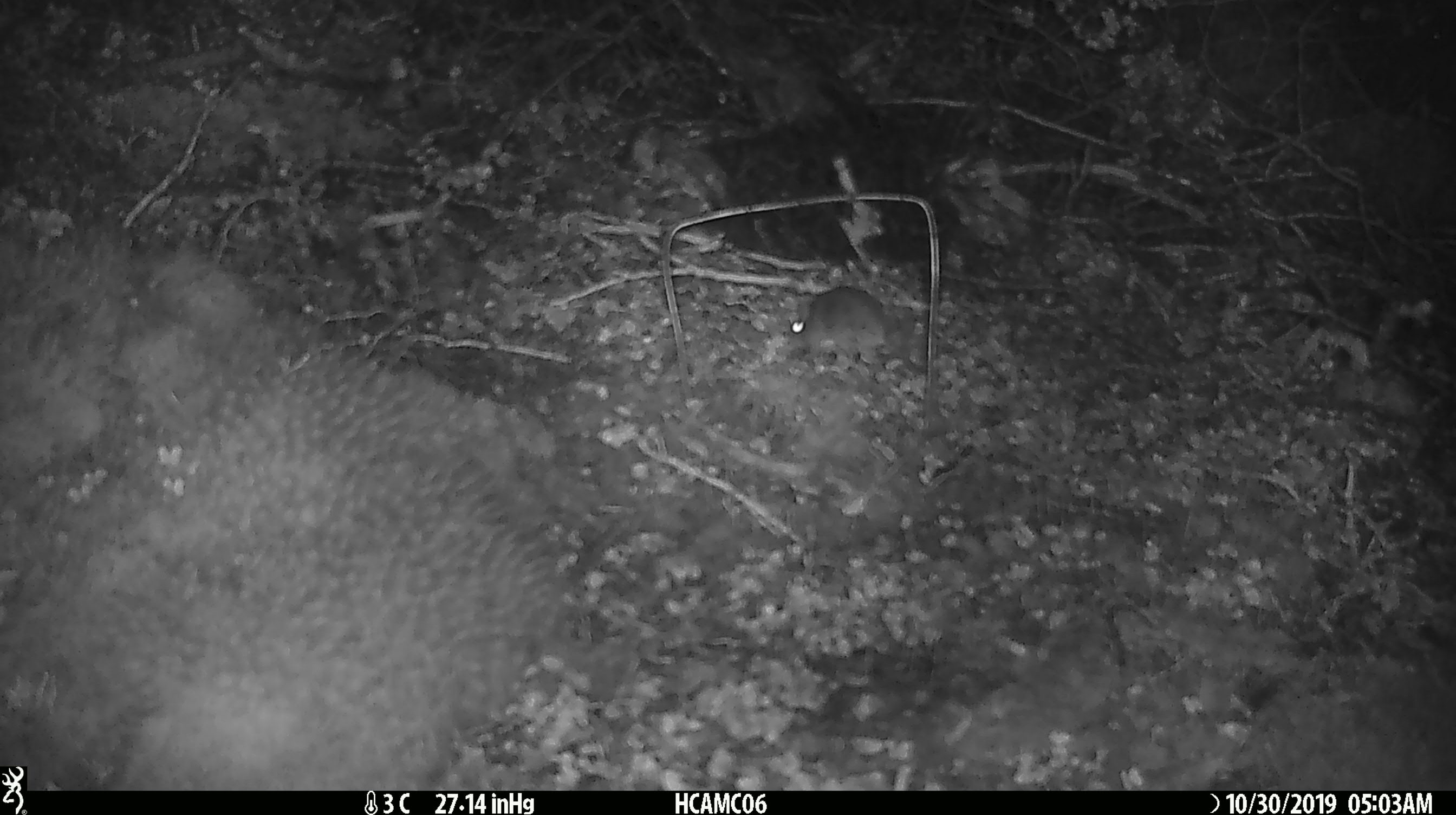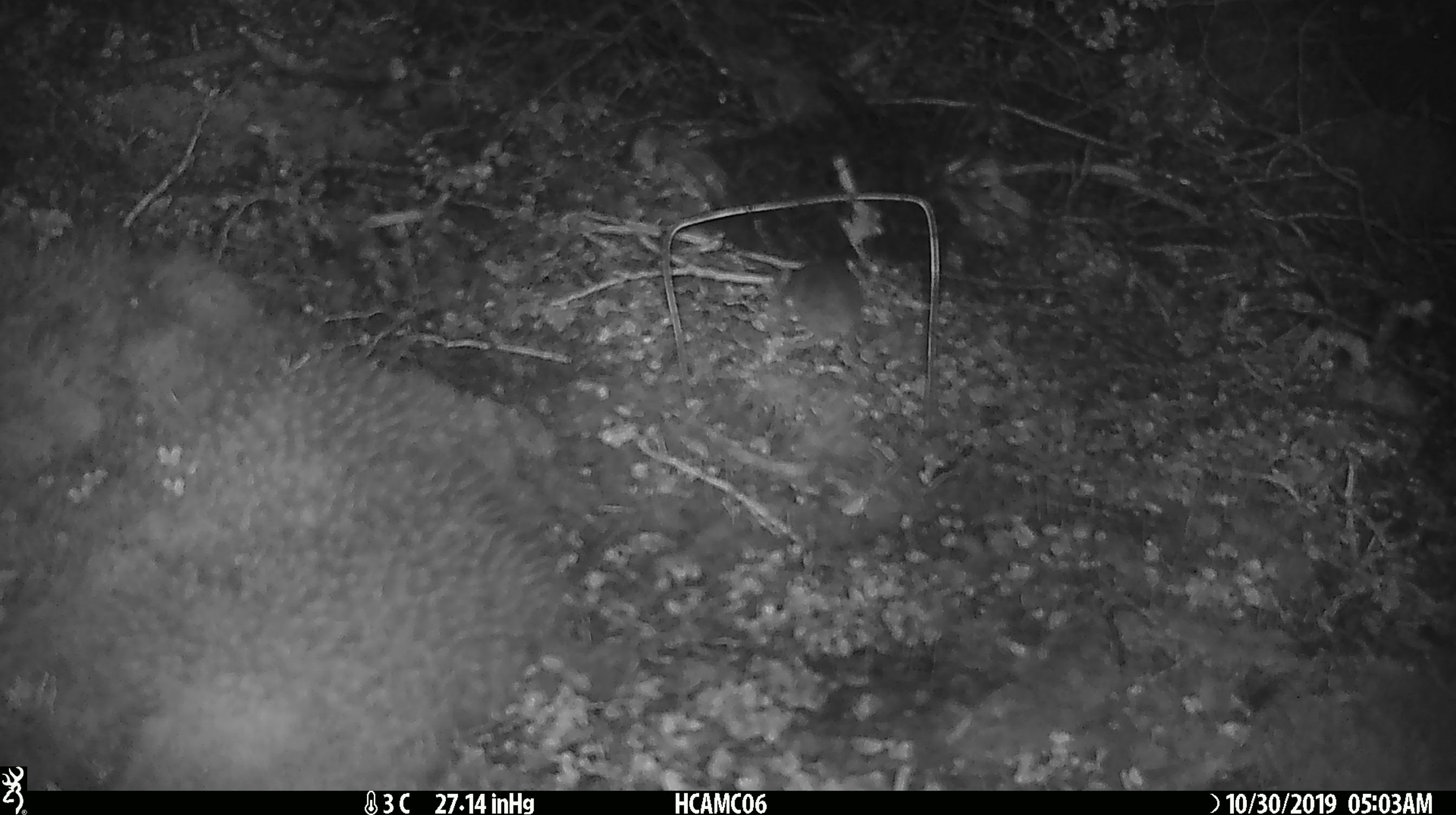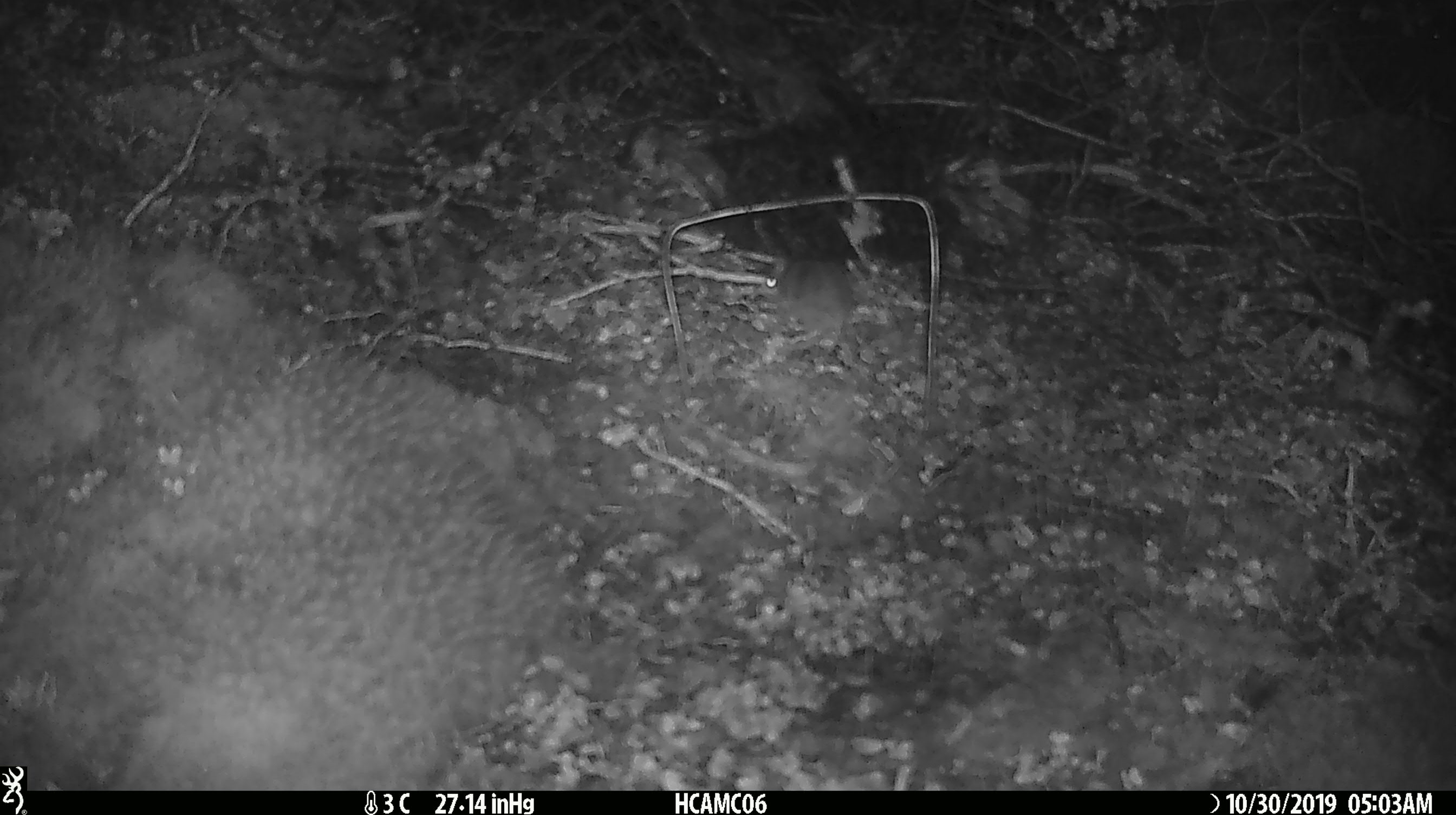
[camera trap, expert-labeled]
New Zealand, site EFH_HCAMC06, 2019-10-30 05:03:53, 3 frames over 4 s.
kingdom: Animalia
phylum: Chordata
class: Mammalia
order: Rodentia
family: Muridae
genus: Mus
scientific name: Mus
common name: mouse